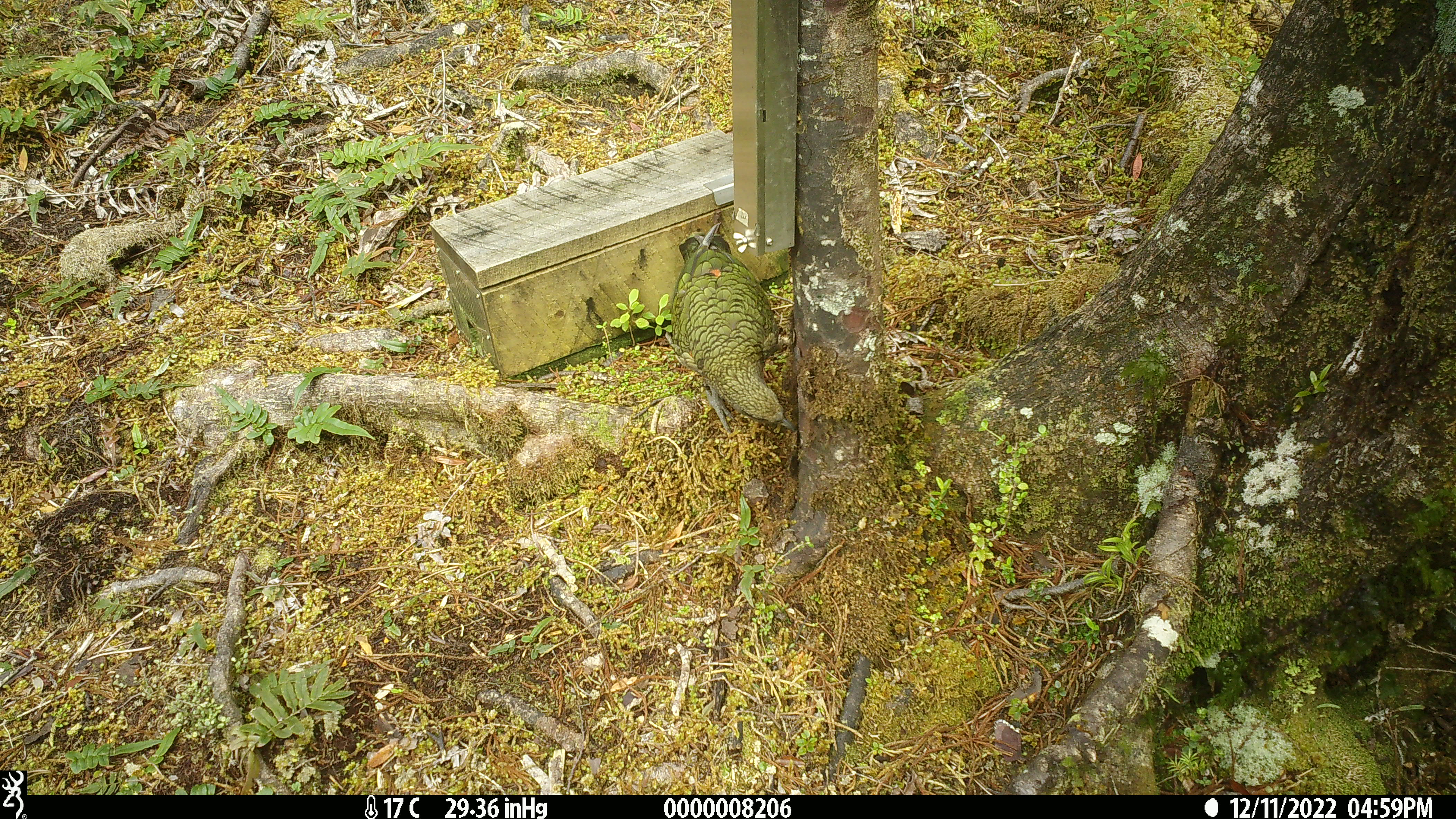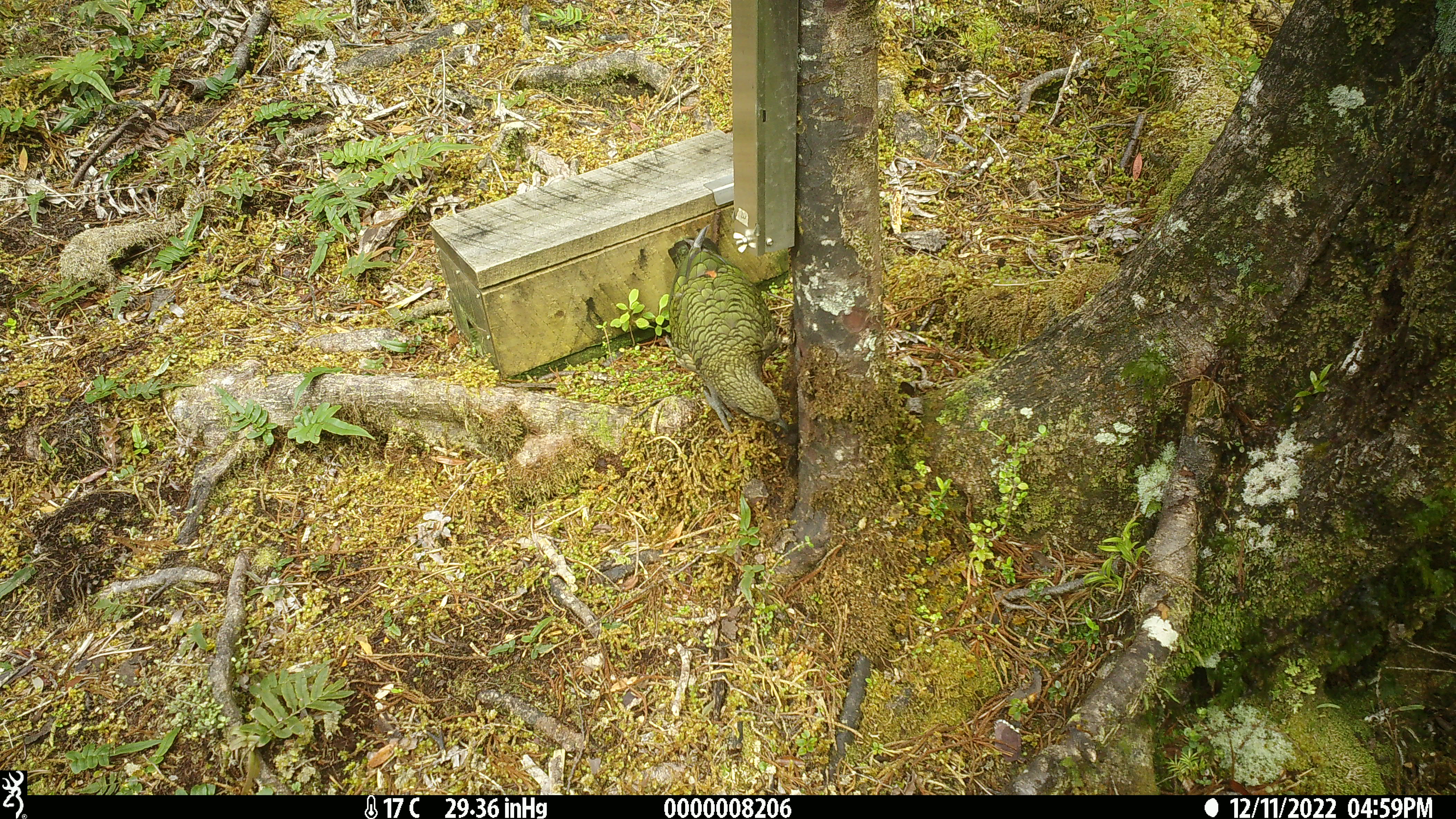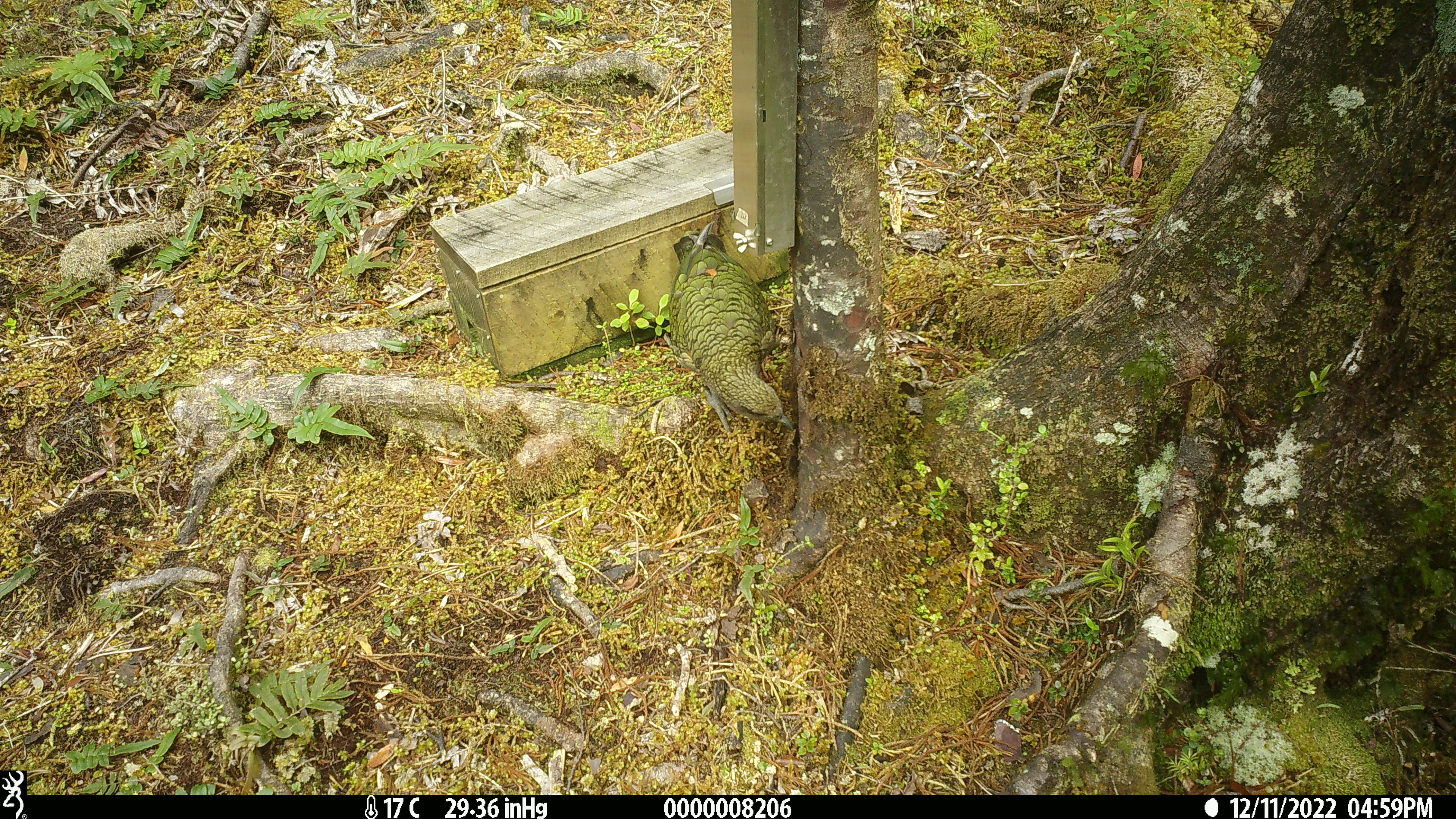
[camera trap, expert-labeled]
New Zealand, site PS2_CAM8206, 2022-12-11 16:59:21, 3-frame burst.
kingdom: Animalia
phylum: Chordata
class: Aves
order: Psittaciformes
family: Strigopidae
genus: Nestor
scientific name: Nestor notabilis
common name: kea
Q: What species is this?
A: Kea (Nestor notabilis).